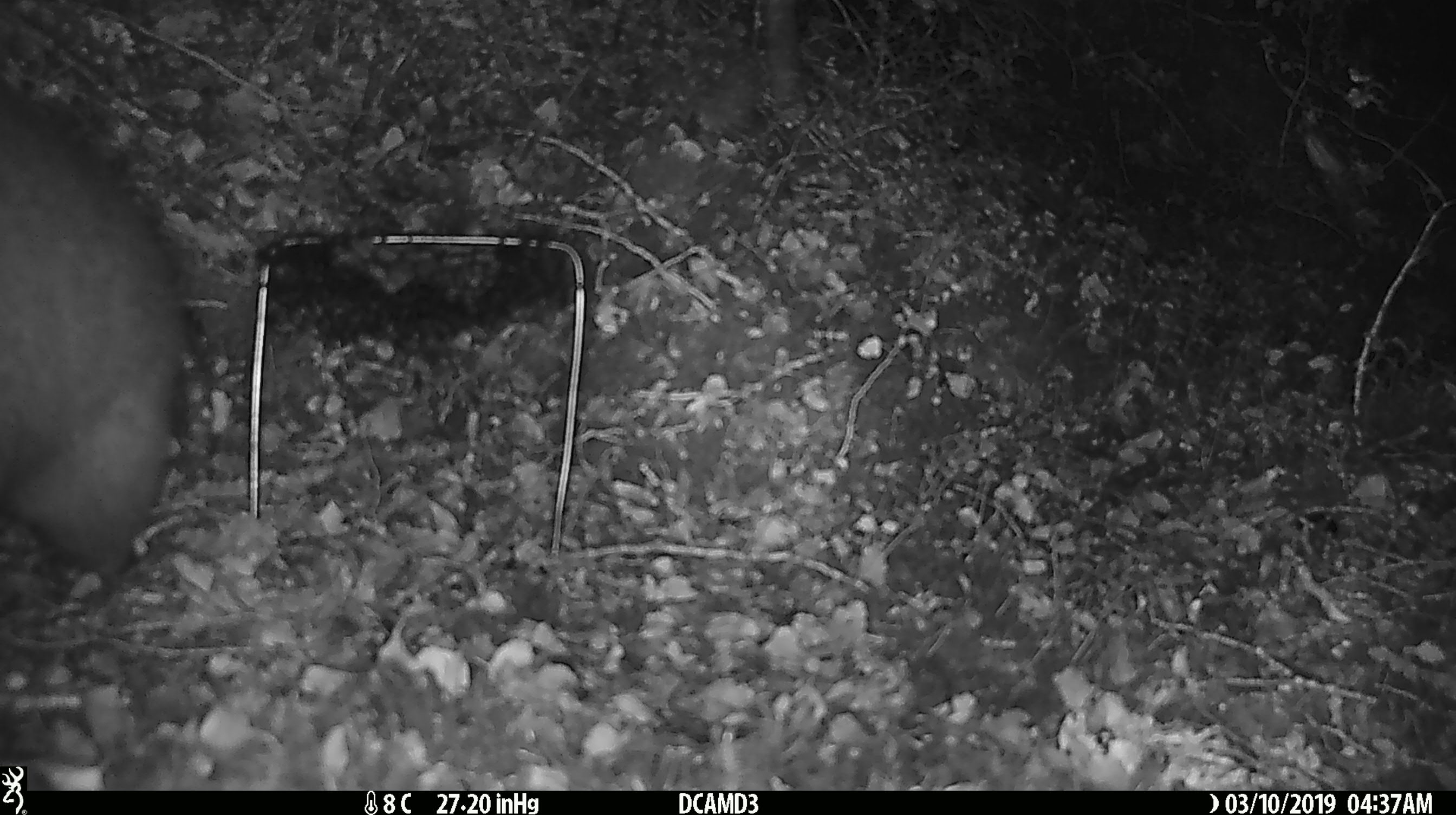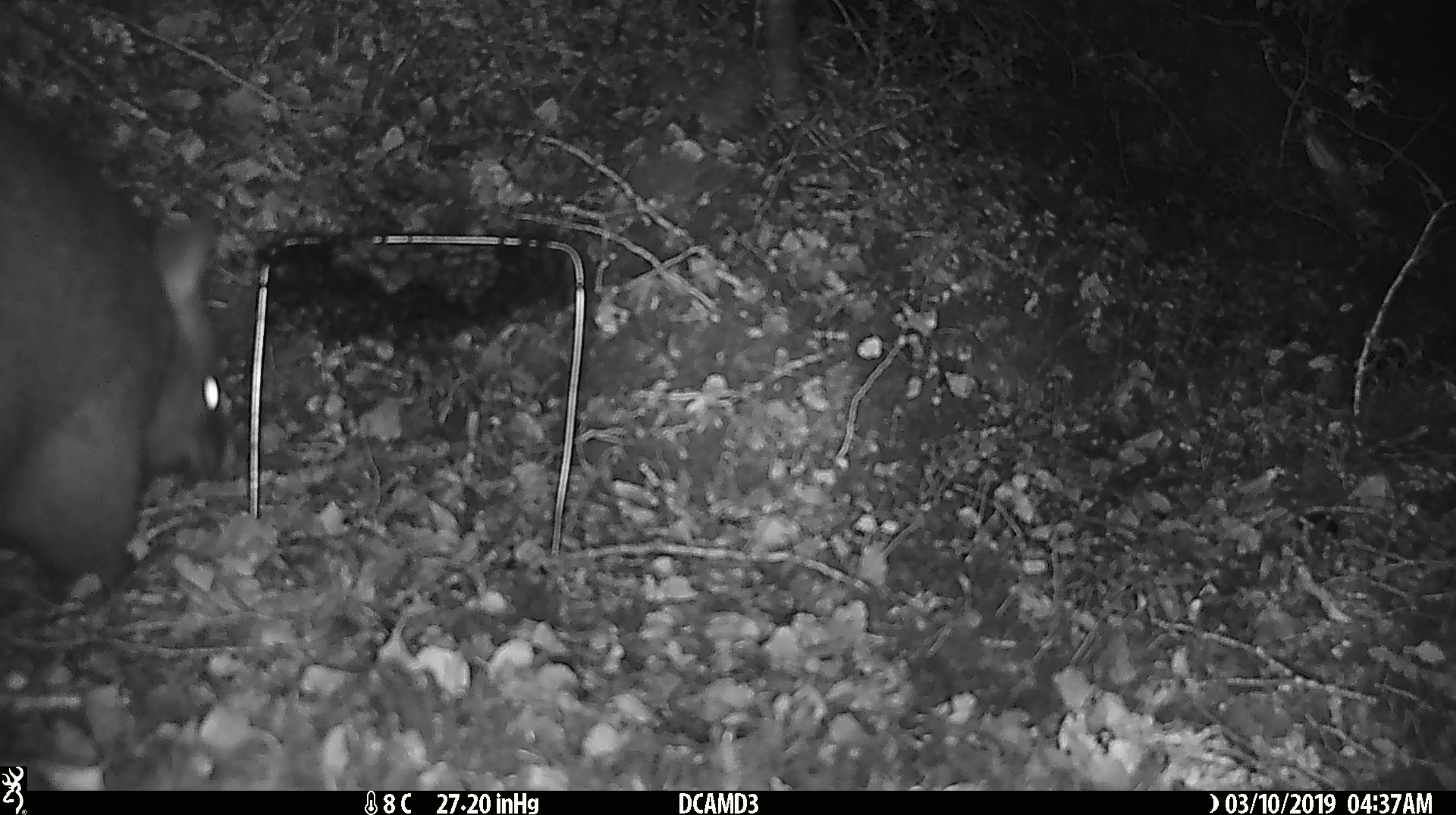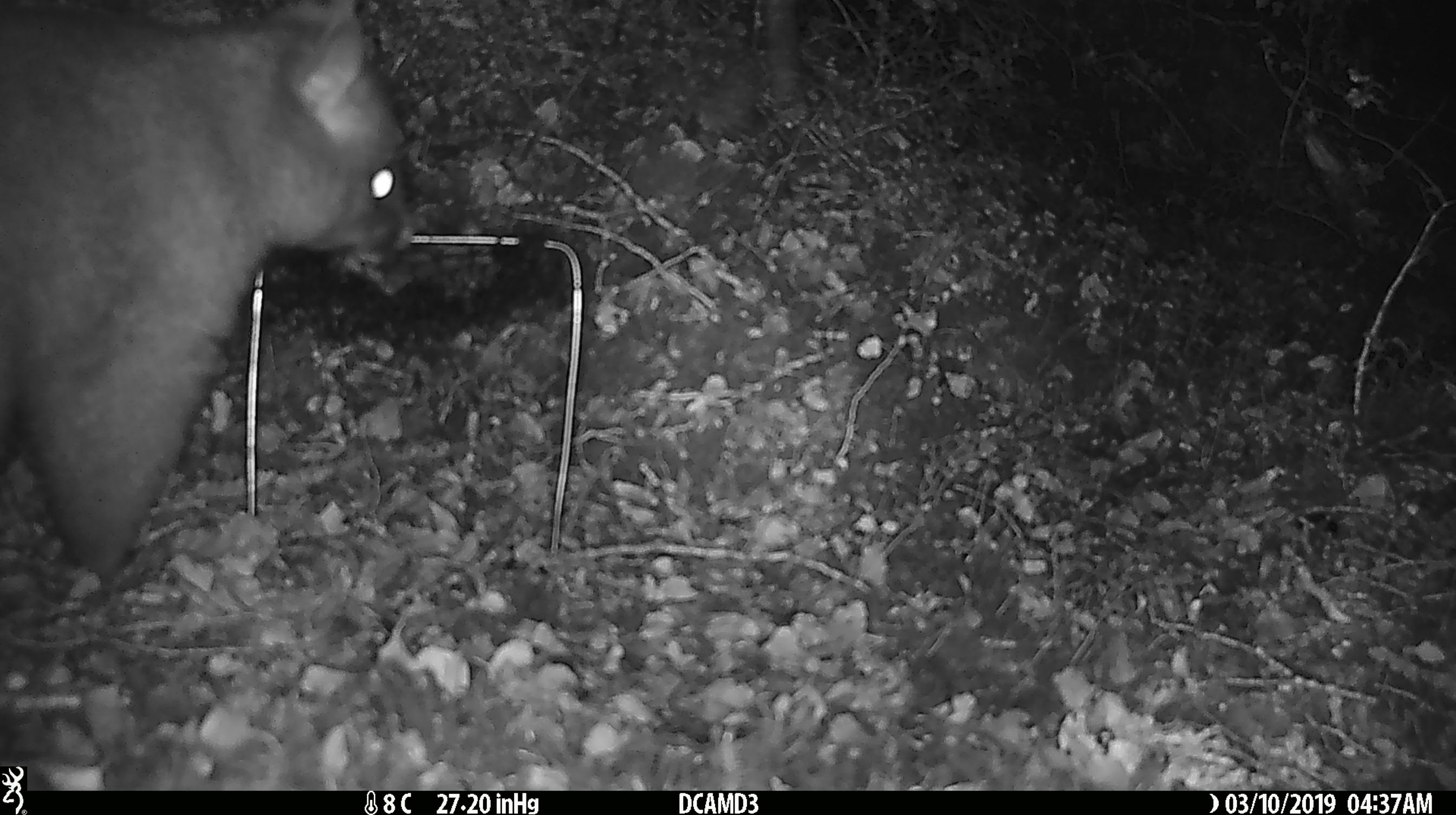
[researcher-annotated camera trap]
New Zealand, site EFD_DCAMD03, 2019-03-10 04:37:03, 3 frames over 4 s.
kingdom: Animalia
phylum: Chordata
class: Mammalia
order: Diprotodontia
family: Phalangeridae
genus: Trichosurus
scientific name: Trichosurus vulpecula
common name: common brushtail possum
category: possum